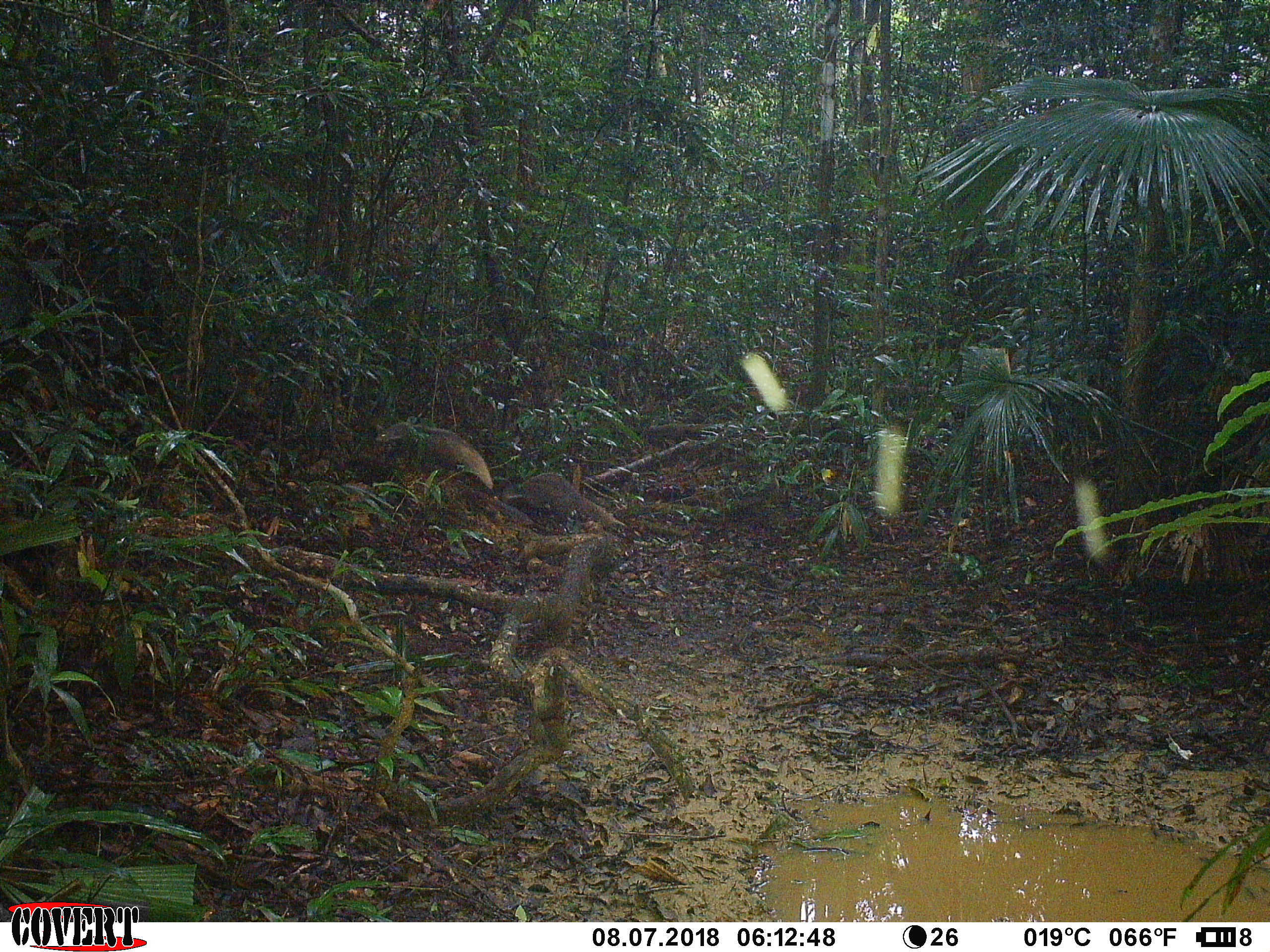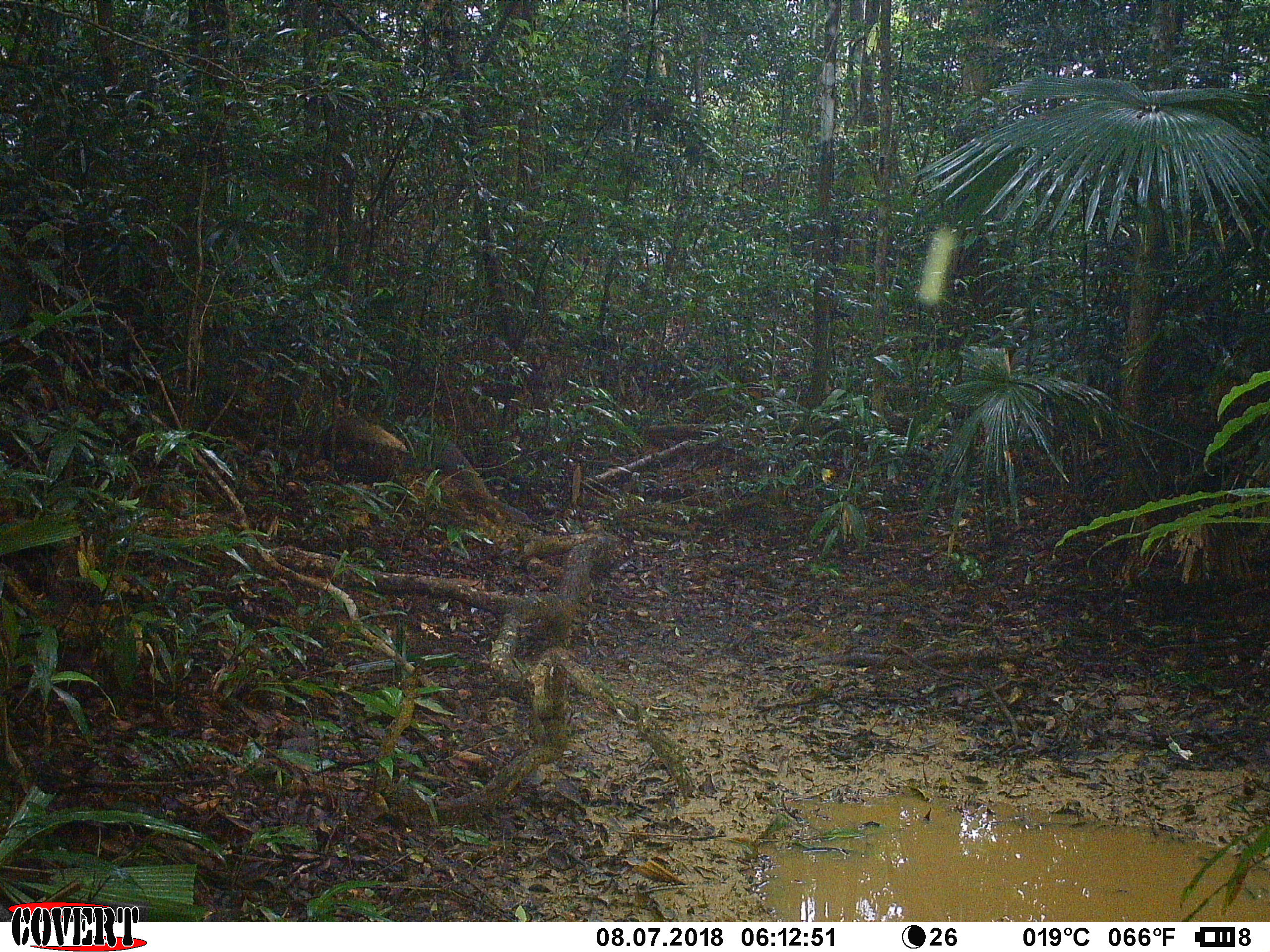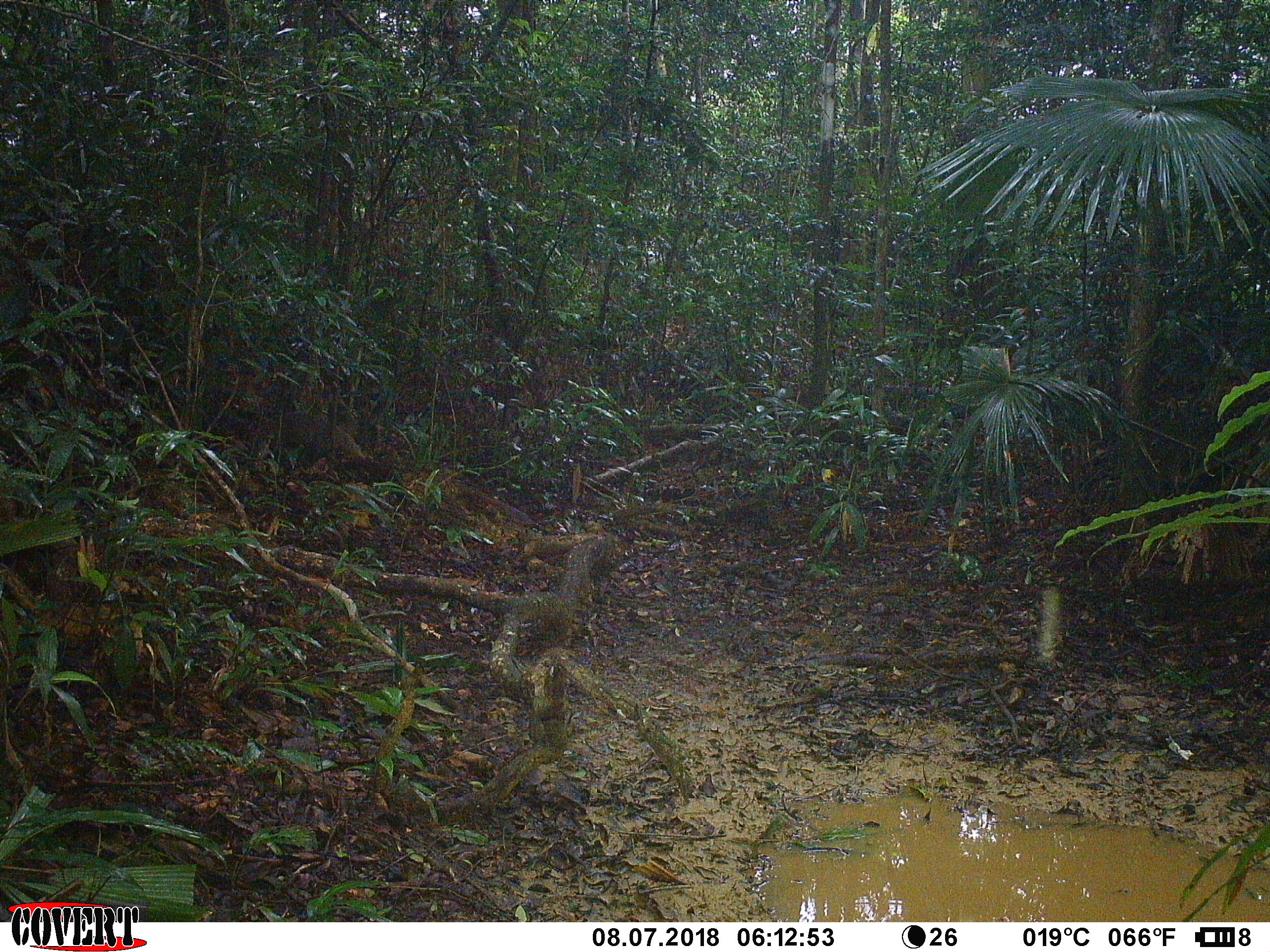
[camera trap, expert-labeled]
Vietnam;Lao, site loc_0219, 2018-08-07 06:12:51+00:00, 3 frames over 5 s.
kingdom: Animalia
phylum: Chordata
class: Mammalia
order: Carnivora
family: Herpestidae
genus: Urva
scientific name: Urva urva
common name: crab-eating mongoose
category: crab eating mongoose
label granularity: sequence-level